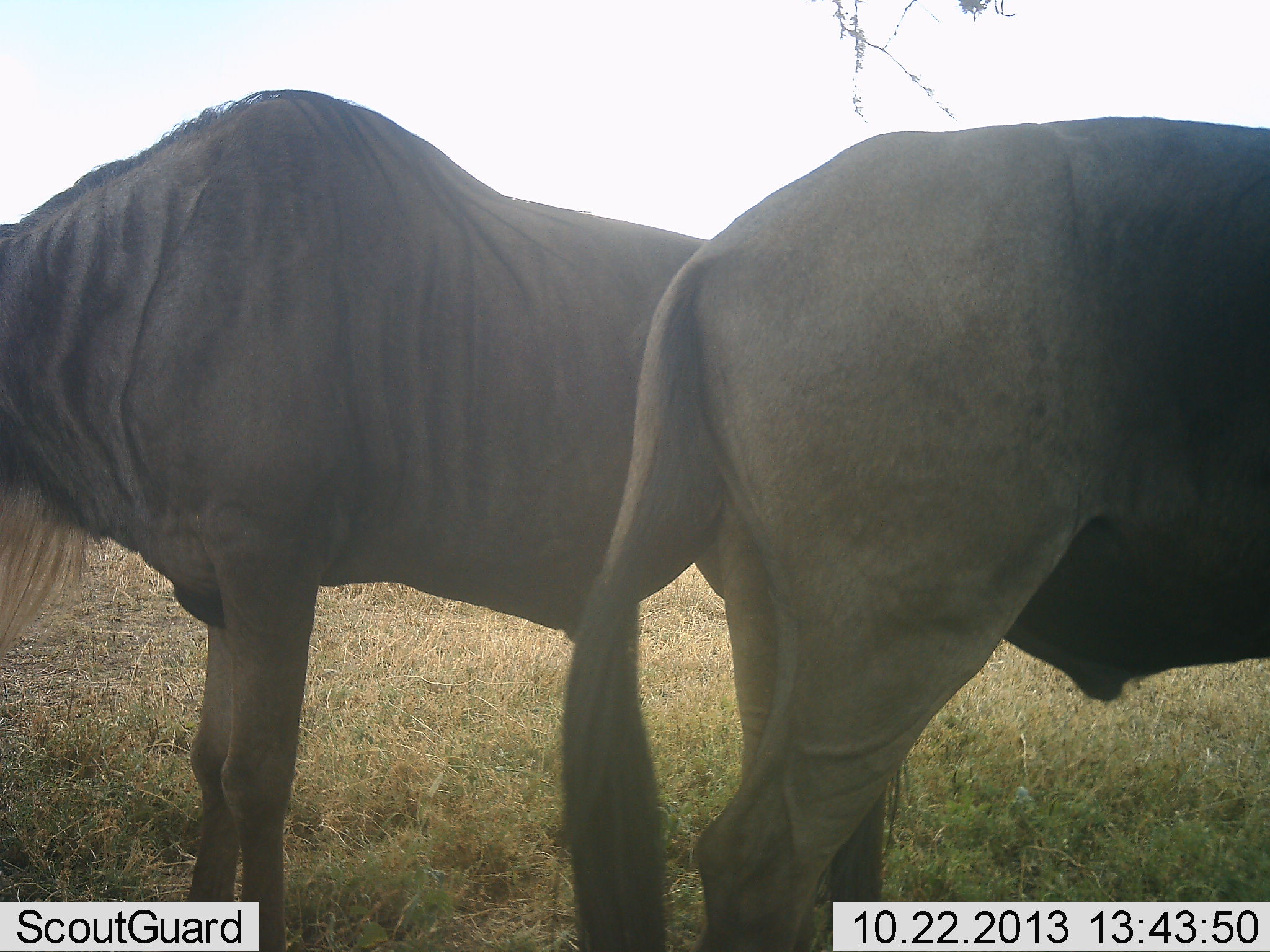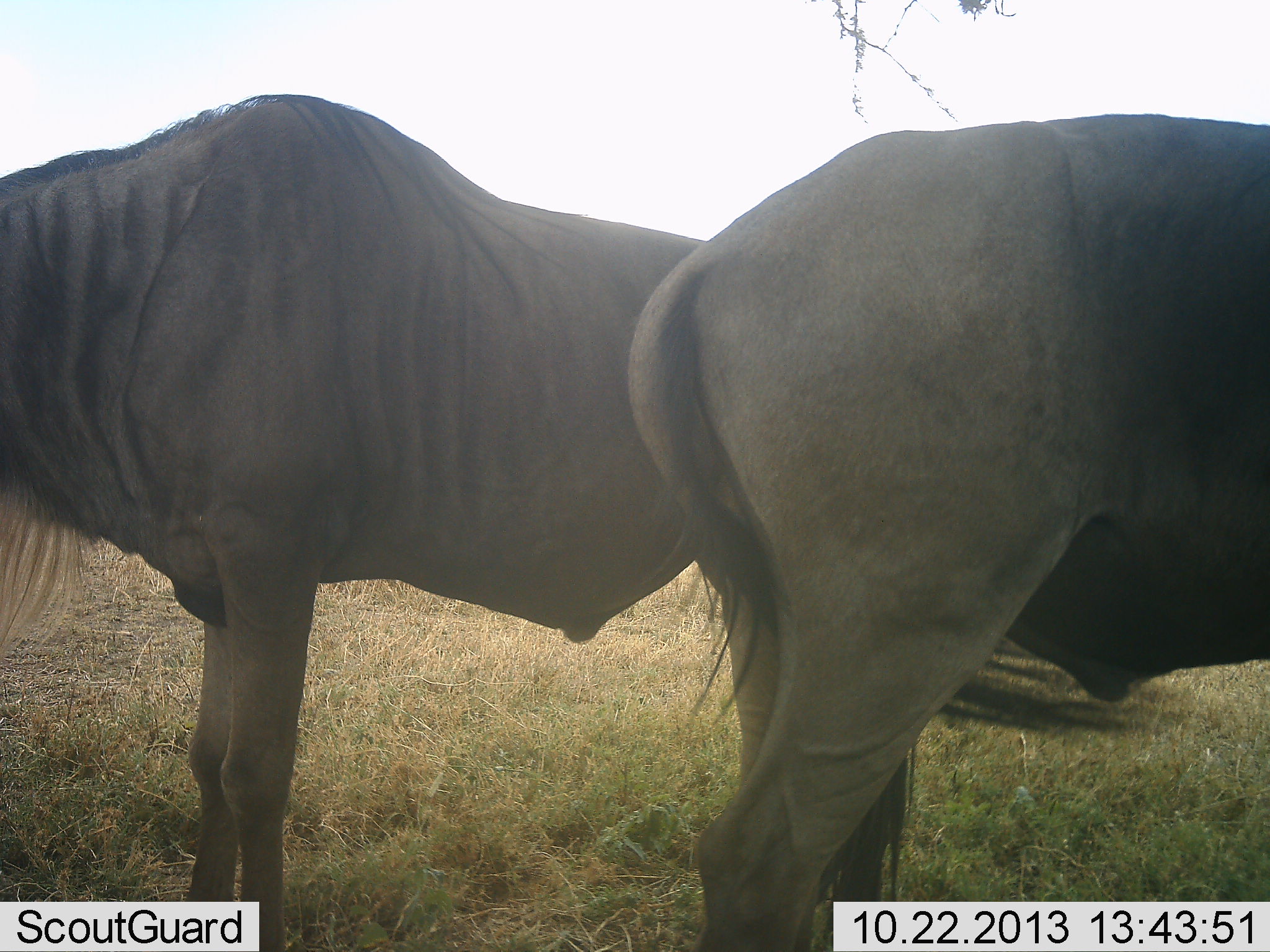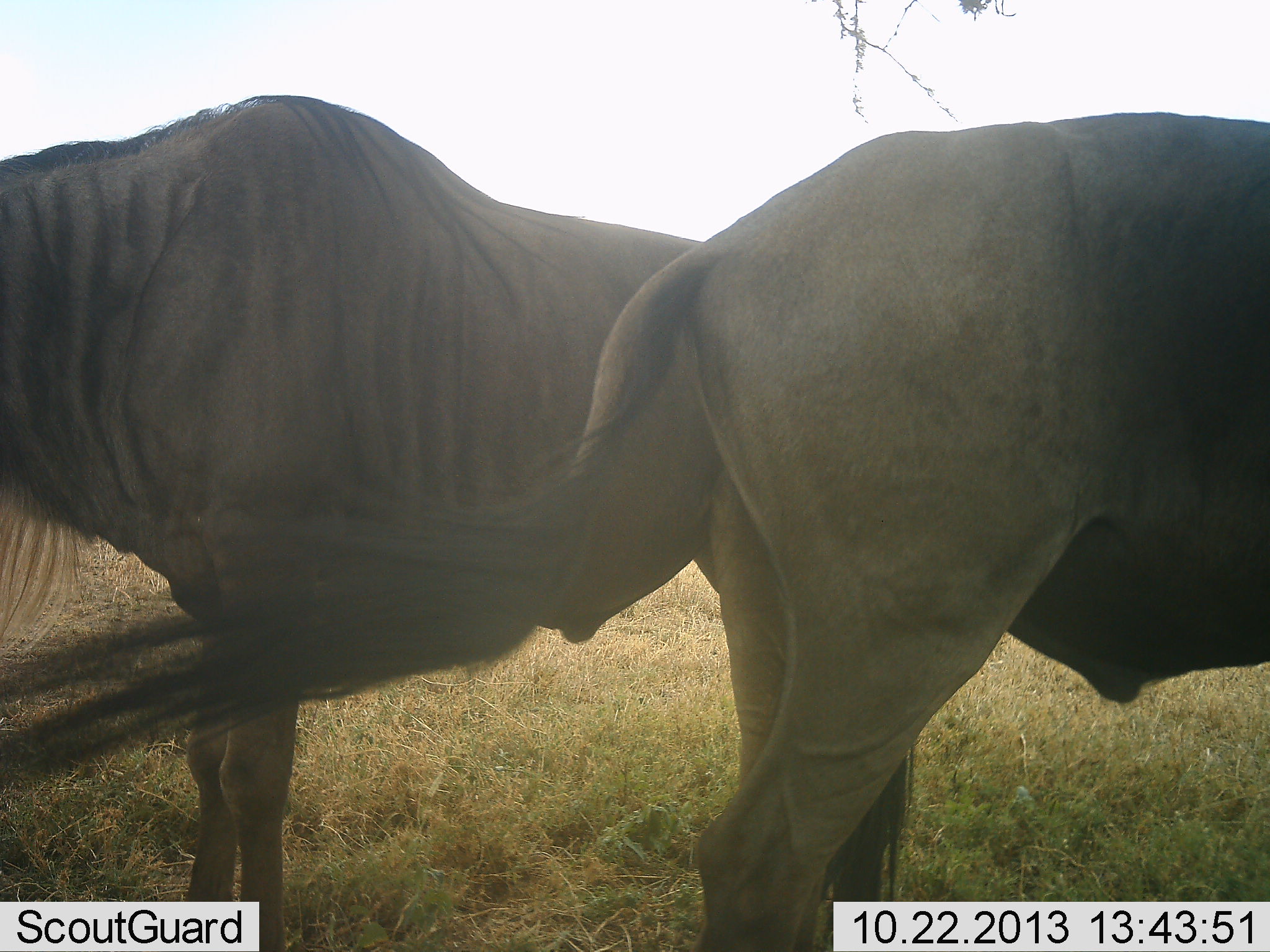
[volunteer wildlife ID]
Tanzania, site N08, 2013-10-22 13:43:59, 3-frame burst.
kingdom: Animalia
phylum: Chordata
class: Mammalia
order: Artiodactyla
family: Bovidae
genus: Connochaetes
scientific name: Connochaetes taurinus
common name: blue wildebeest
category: wildebeest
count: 2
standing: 90%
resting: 10%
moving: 0%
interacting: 0%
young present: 0%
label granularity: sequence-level